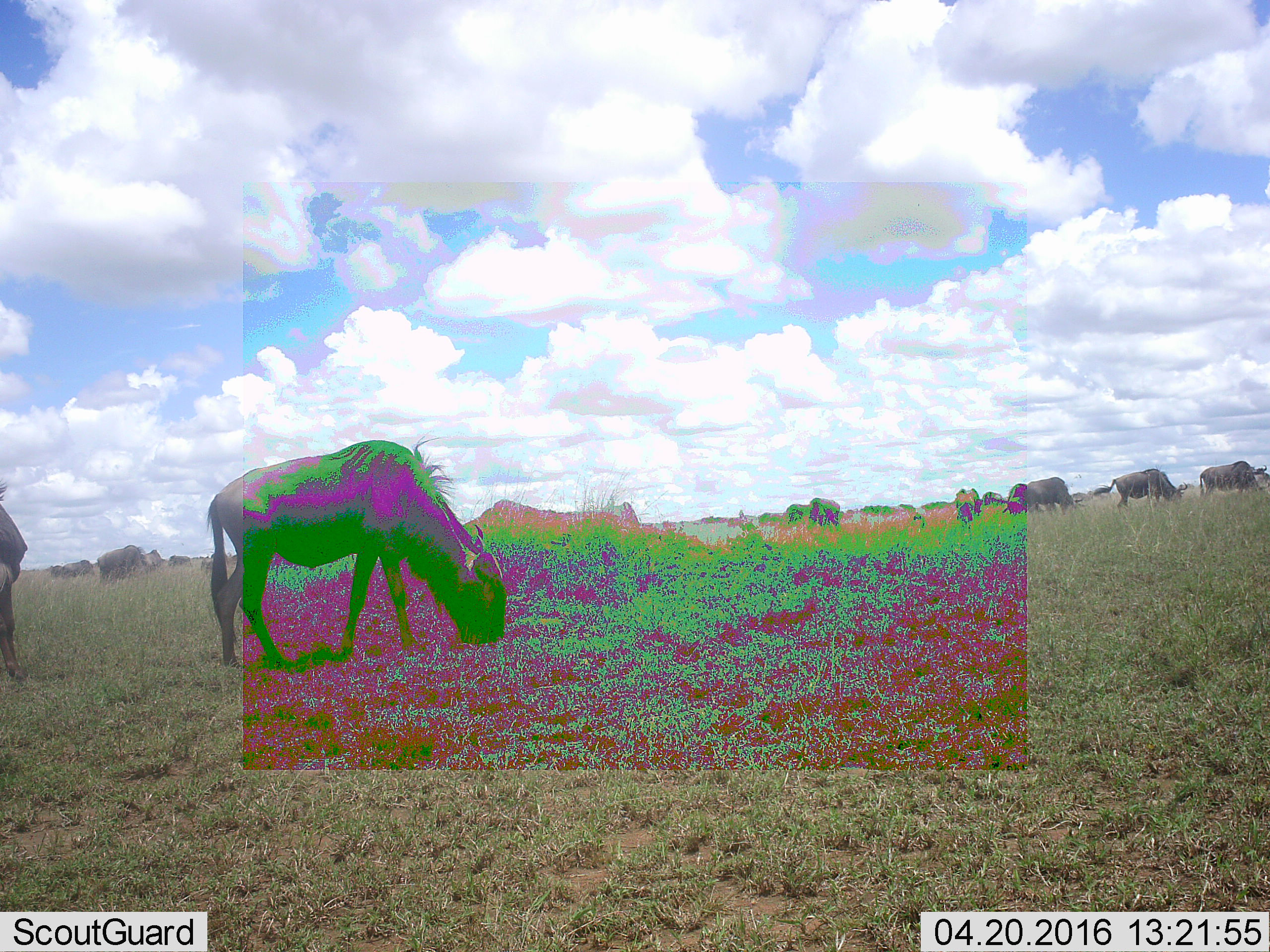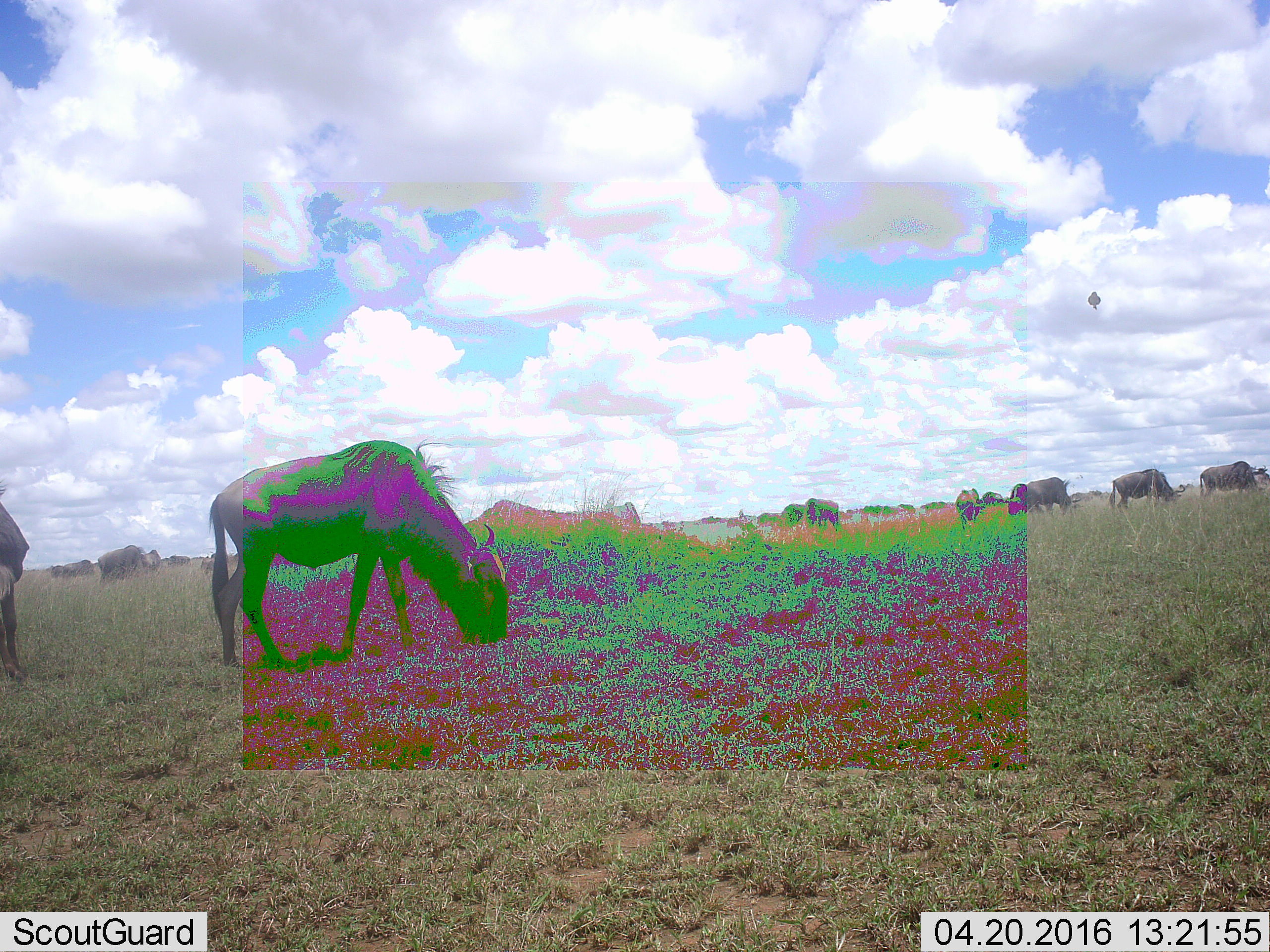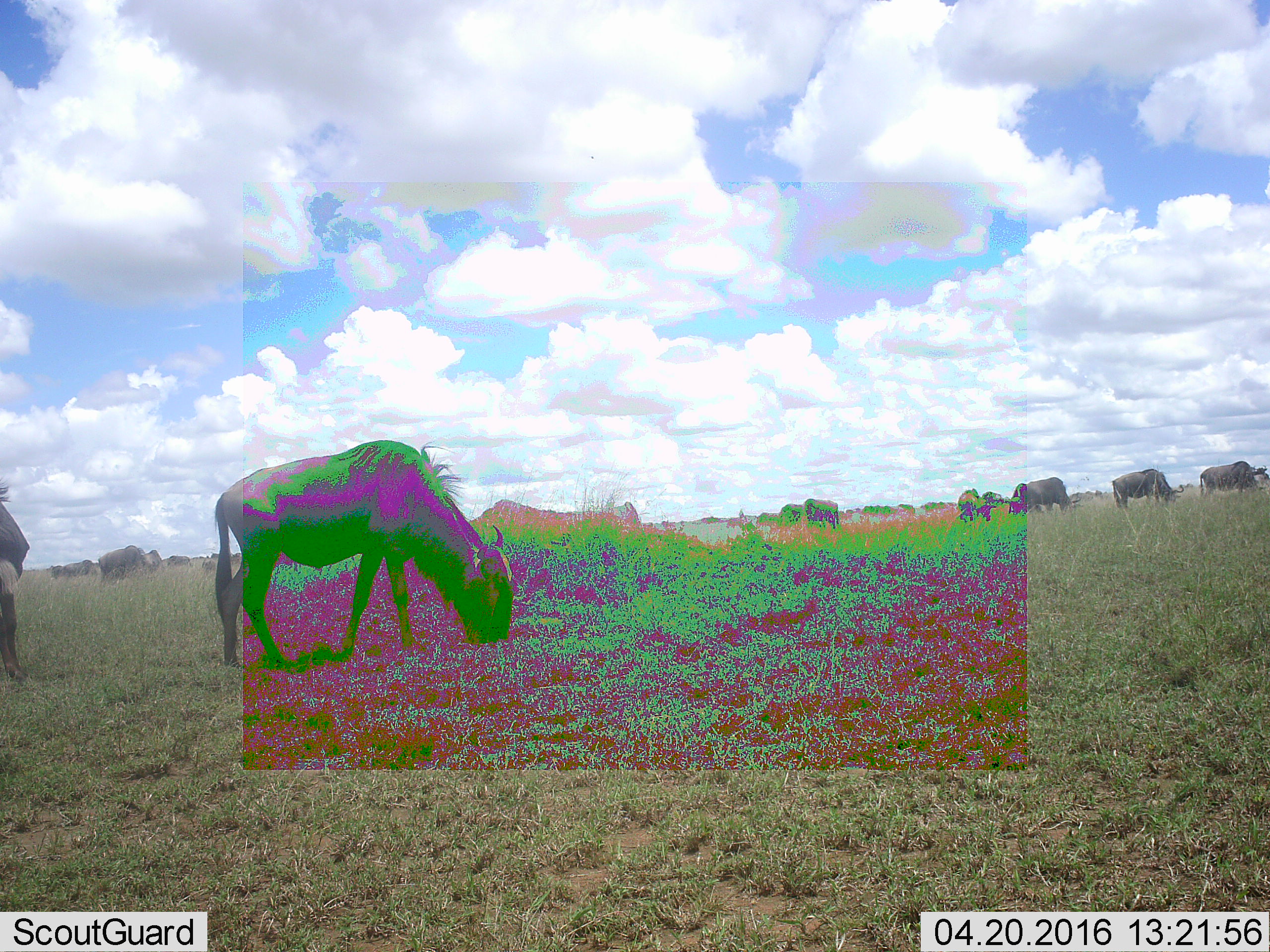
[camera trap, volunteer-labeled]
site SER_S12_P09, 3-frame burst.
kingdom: Animalia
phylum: Chordata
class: Mammalia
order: Artiodactyla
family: Bovidae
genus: Connochaetes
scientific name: Connochaetes taurinus taurinus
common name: blue wildebeest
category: wildebeestblue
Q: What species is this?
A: Wildebeestblue (blue wildebeest) (Connochaetes taurinus taurinus).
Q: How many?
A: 11-50.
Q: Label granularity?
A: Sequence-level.